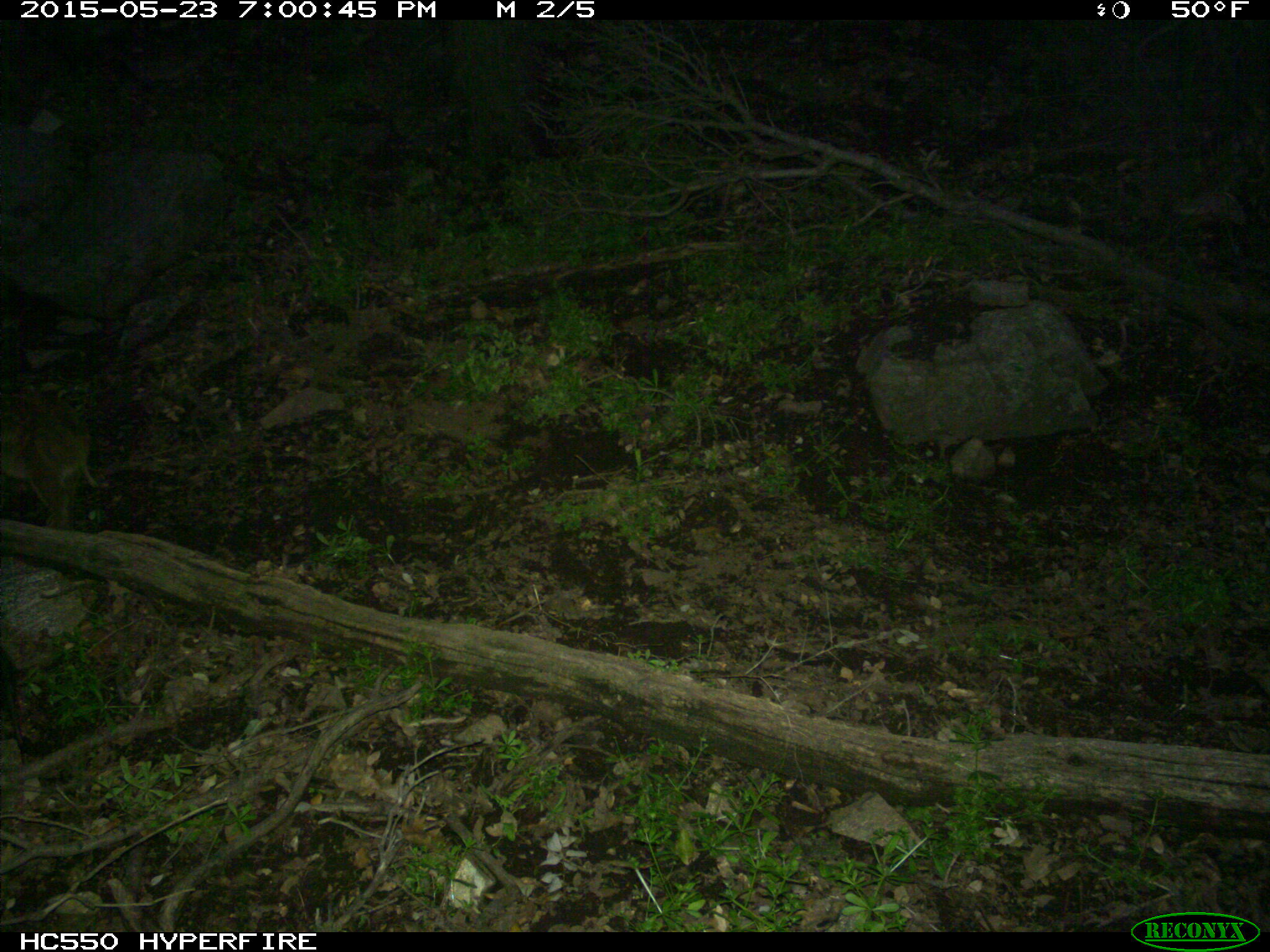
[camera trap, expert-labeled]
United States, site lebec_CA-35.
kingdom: Animalia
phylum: Chordata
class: Mammalia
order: Artiodactyla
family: Suidae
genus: Sus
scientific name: Sus scrofa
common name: wild boar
Sus scrofa (wild boar).